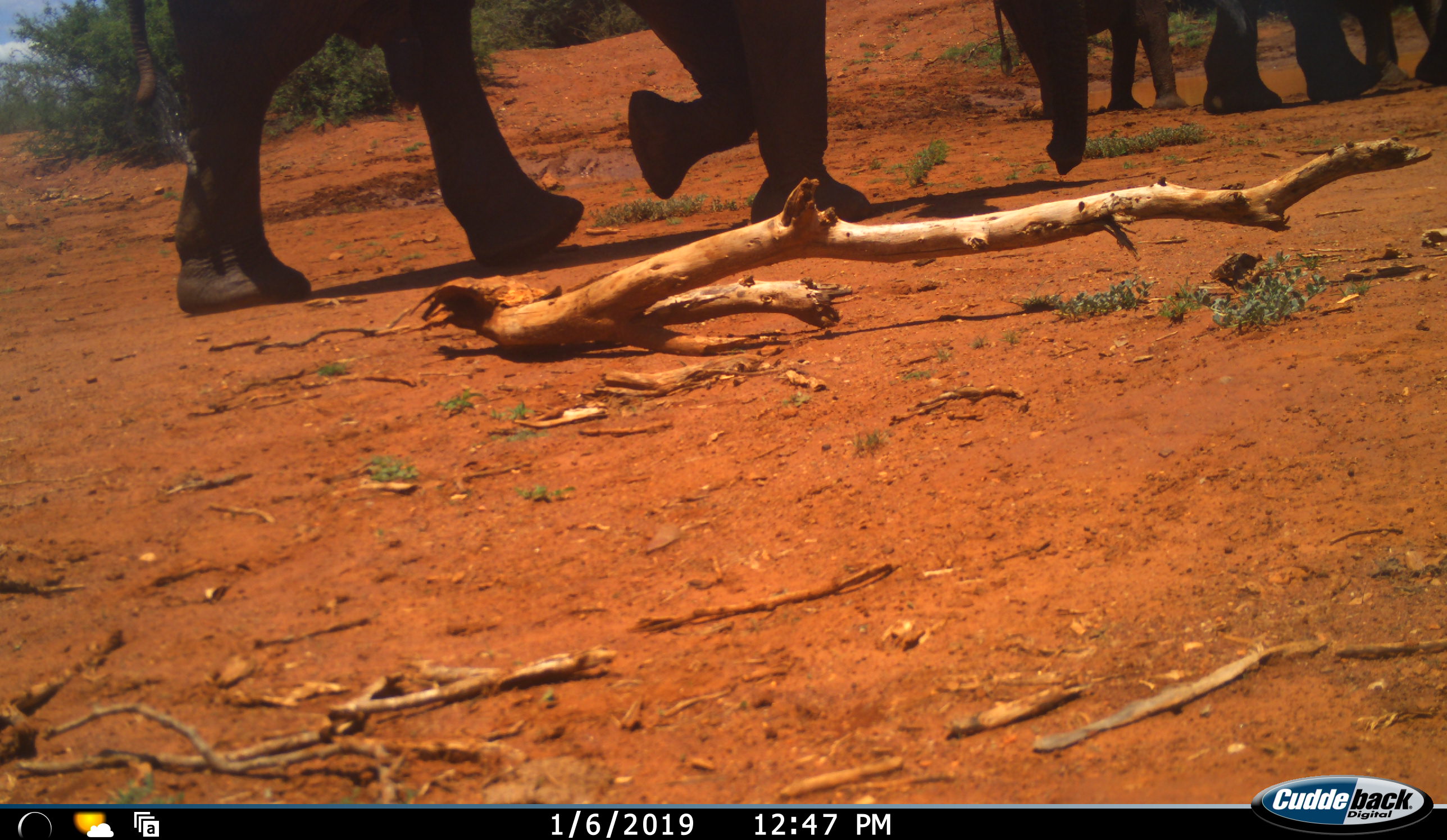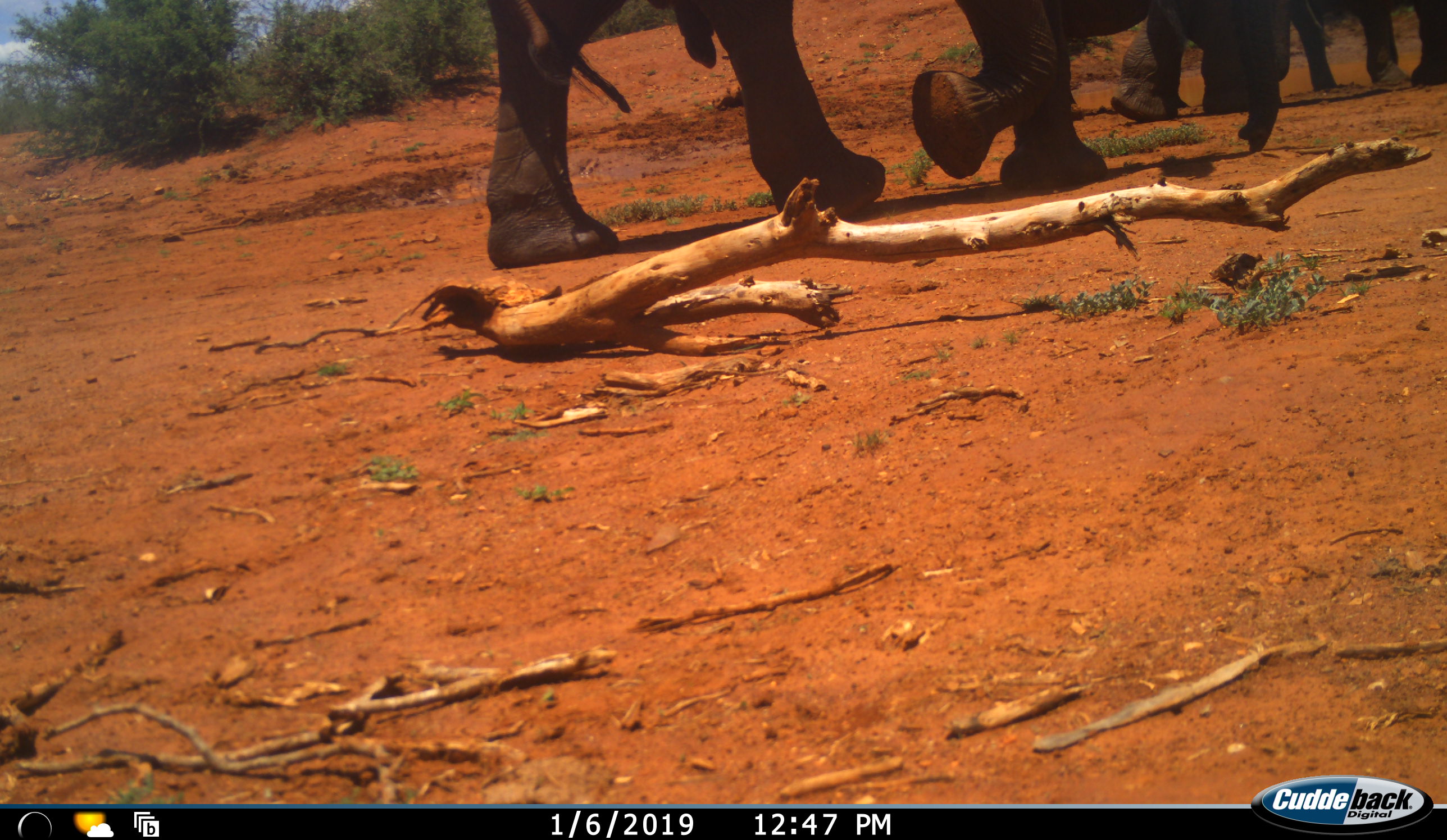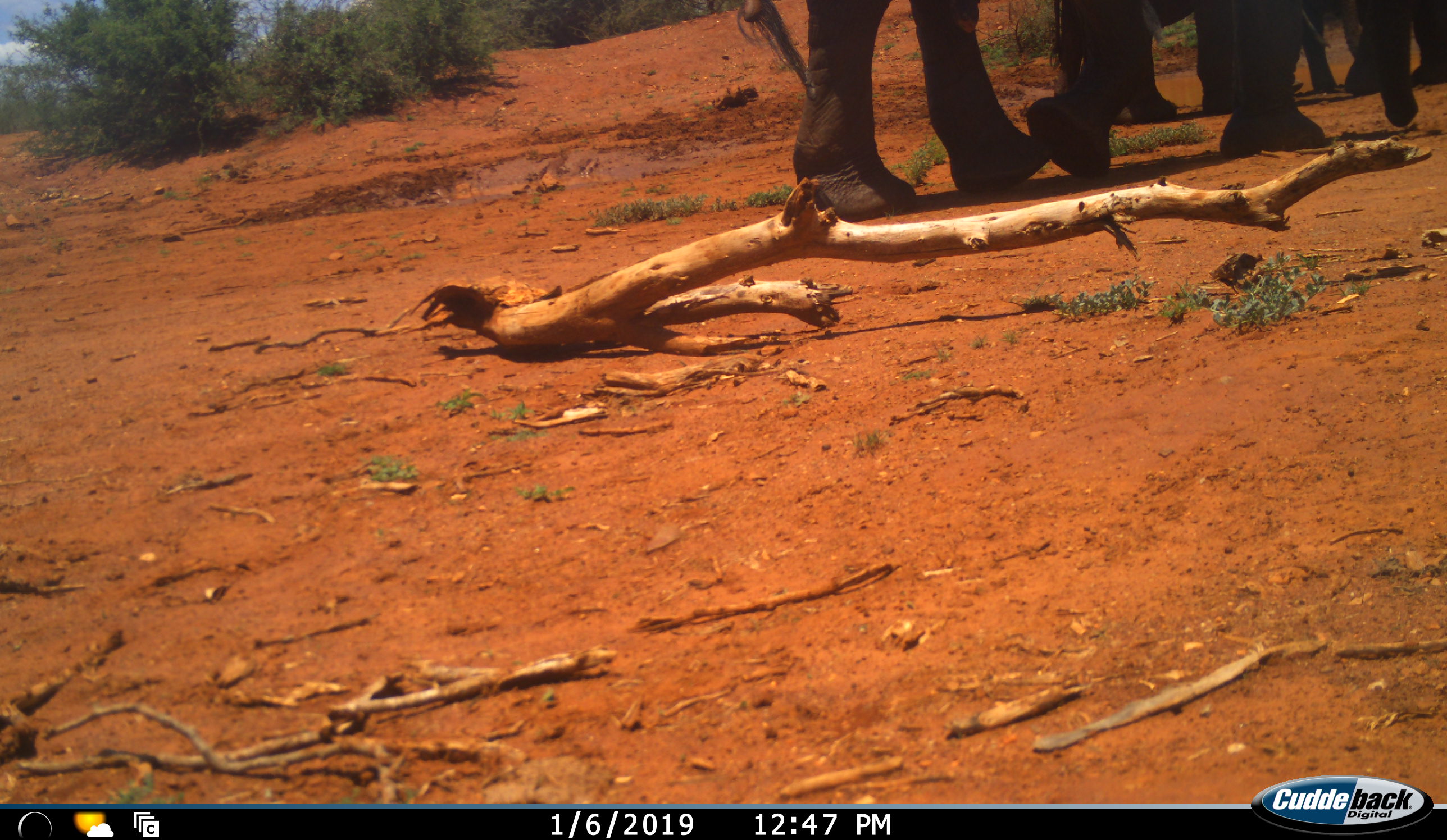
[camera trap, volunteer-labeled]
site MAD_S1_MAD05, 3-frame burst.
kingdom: Animalia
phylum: Chordata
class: Mammalia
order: Proboscidea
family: Elephantidae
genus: Loxodonta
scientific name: Loxodonta africana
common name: african bush elephant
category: elephant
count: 3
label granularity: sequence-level